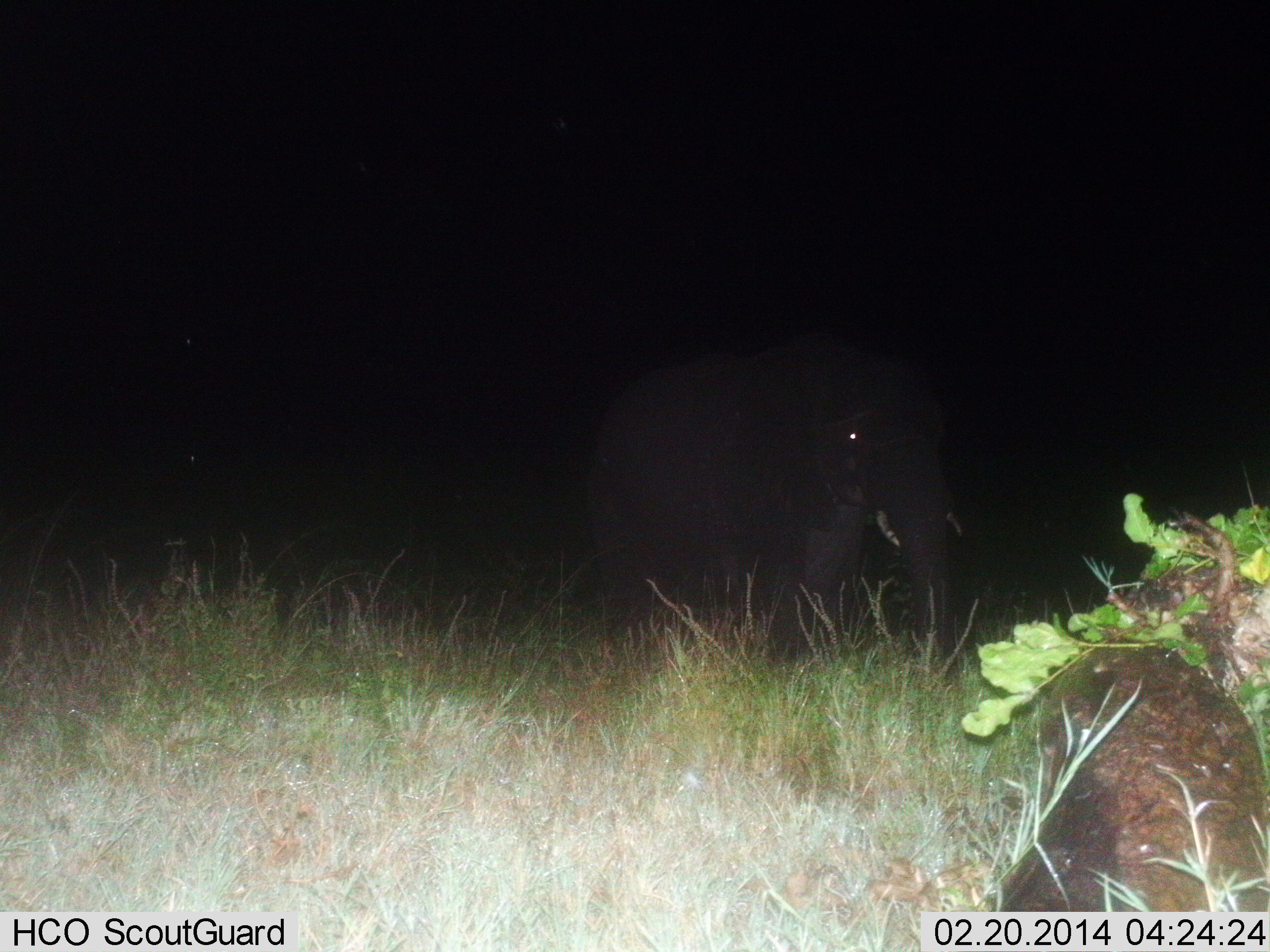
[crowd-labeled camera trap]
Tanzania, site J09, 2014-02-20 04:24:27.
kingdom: Animalia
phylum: Chordata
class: Mammalia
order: Proboscidea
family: Elephantidae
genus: Loxodonta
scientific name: Loxodonta africana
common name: african bush elephant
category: elephant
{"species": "elephant (african bush elephant) (Loxodonta africana)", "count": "1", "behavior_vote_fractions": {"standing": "80%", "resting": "0%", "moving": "20%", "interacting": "0%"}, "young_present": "0%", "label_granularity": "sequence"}